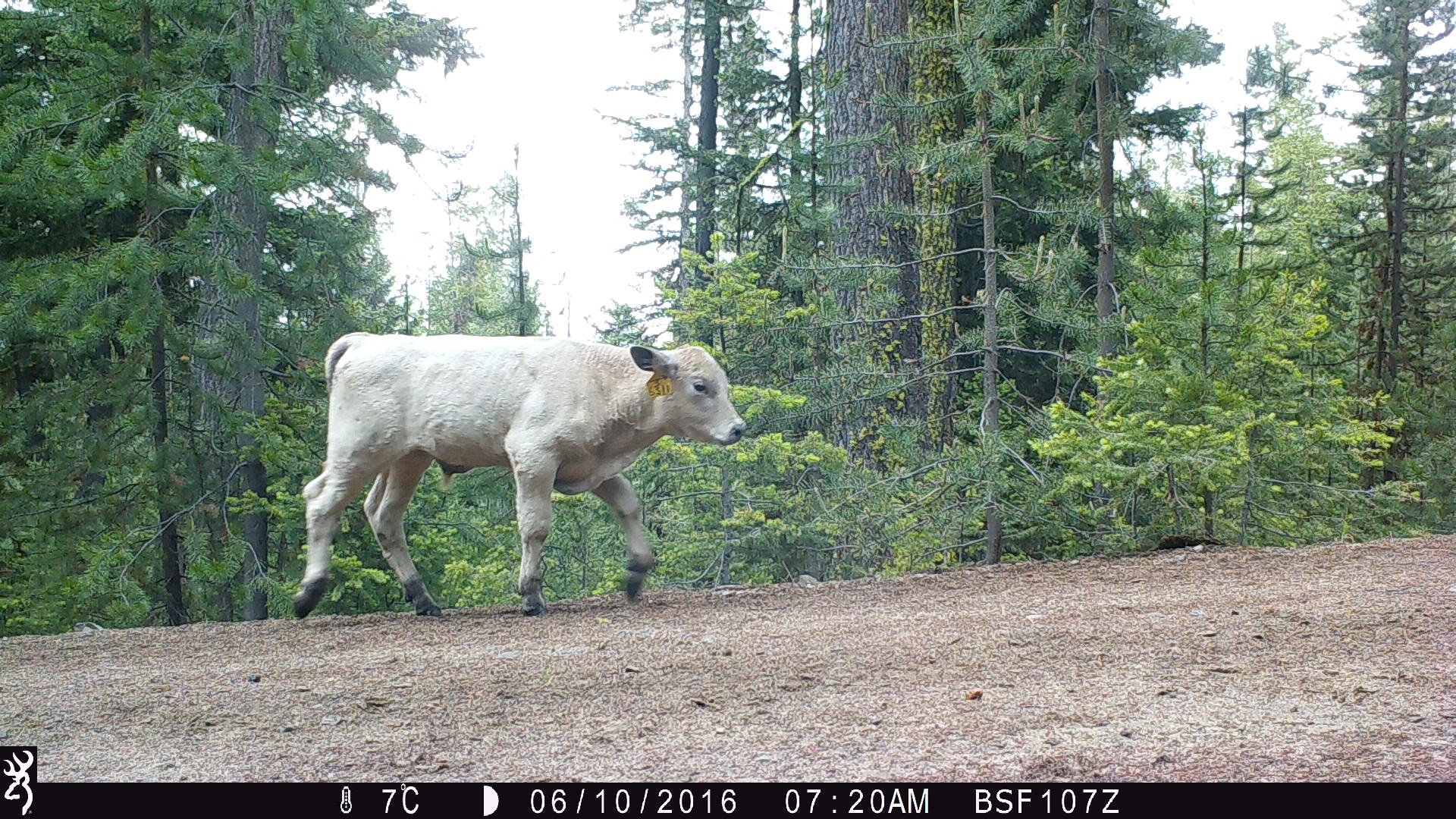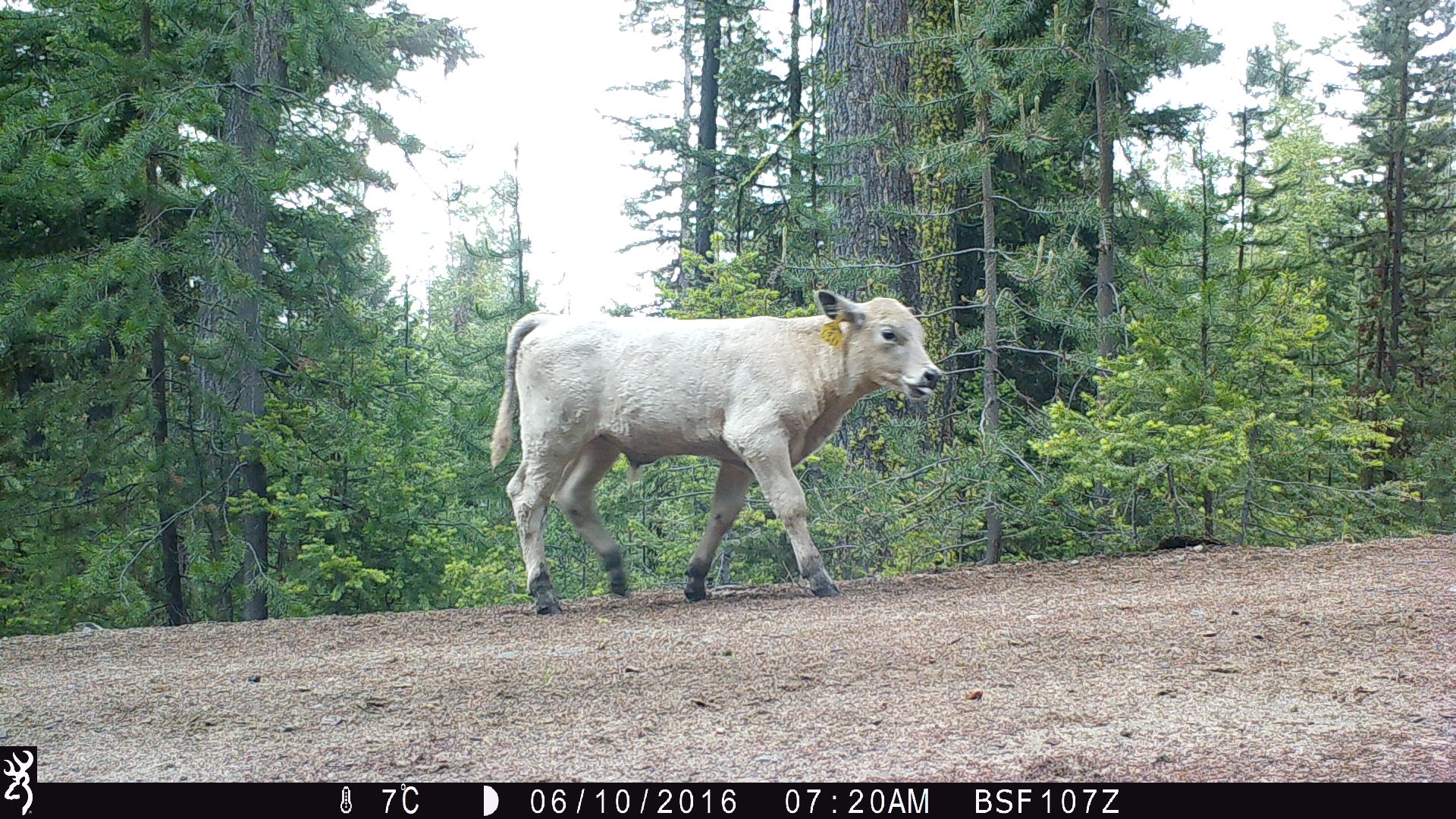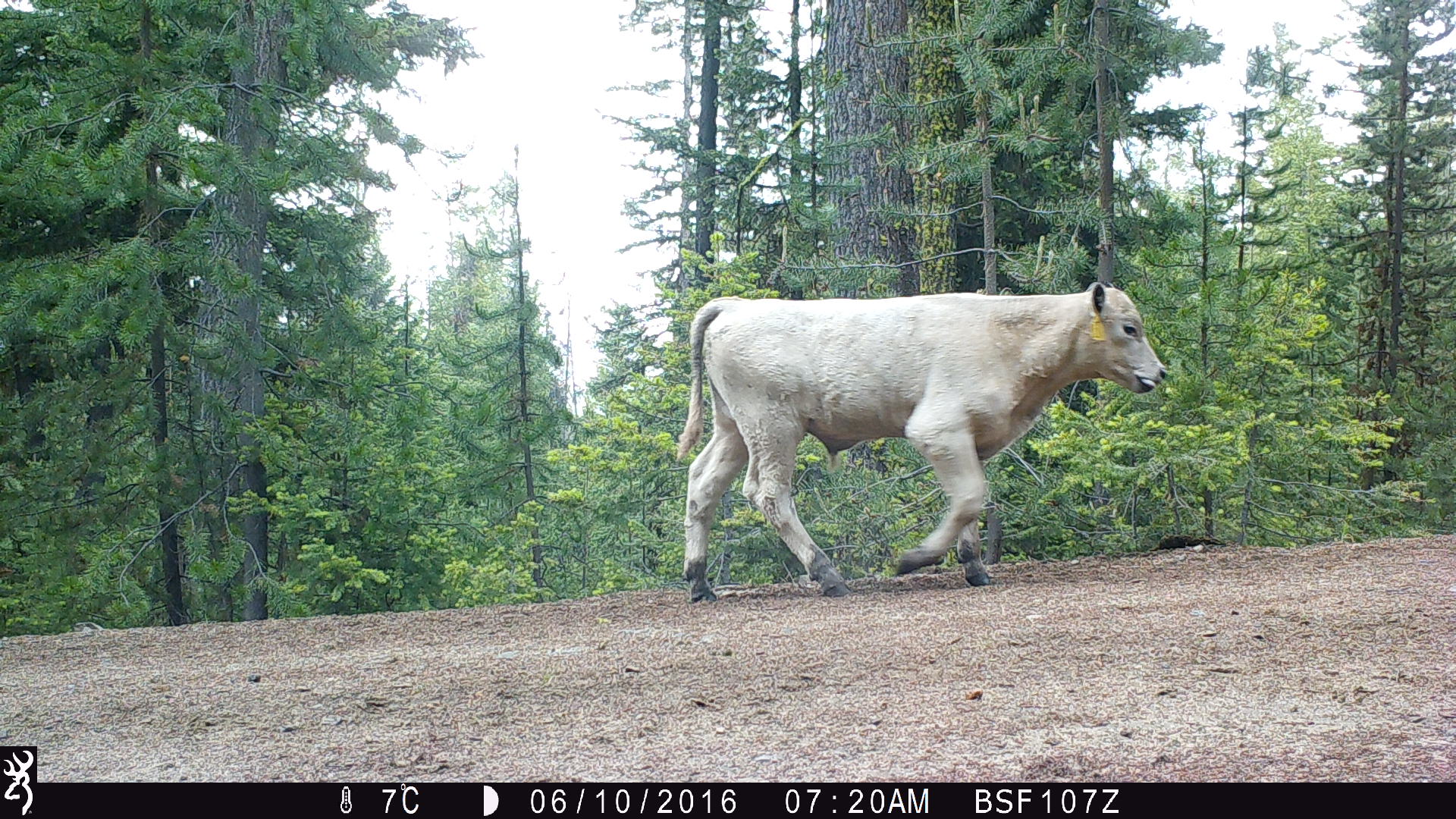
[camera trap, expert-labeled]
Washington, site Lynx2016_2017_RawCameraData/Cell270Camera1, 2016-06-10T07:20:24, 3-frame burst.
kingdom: Animalia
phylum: Chordata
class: Mammalia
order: Artiodactyla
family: Bovidae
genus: Bos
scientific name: Bos taurus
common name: domestic cattle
Domestic cattle (Bos taurus). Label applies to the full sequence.